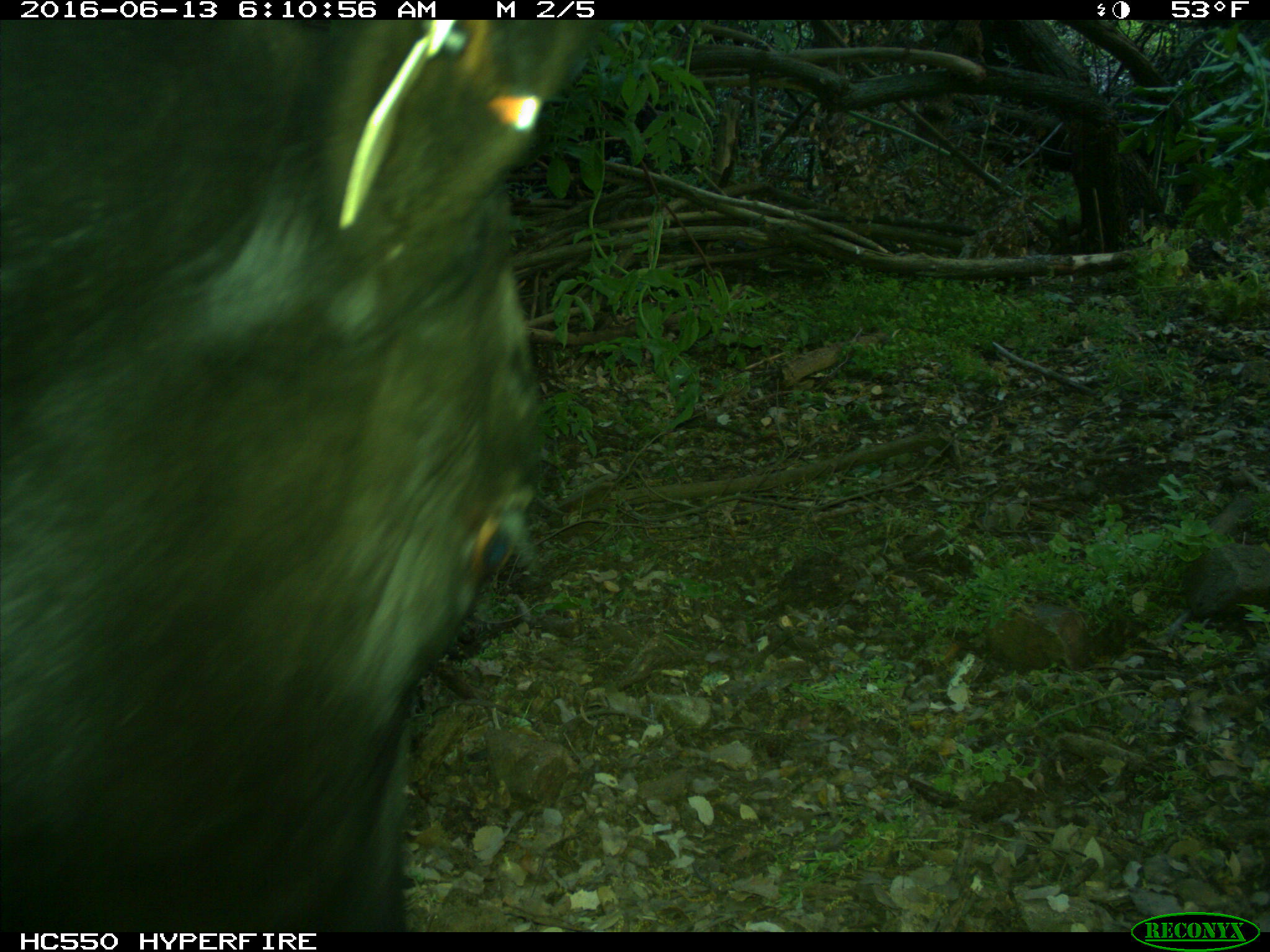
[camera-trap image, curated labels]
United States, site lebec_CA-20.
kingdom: Animalia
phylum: Chordata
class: Mammalia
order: Artiodactyla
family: Bovidae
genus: Bos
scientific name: Bos taurus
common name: domestic cow